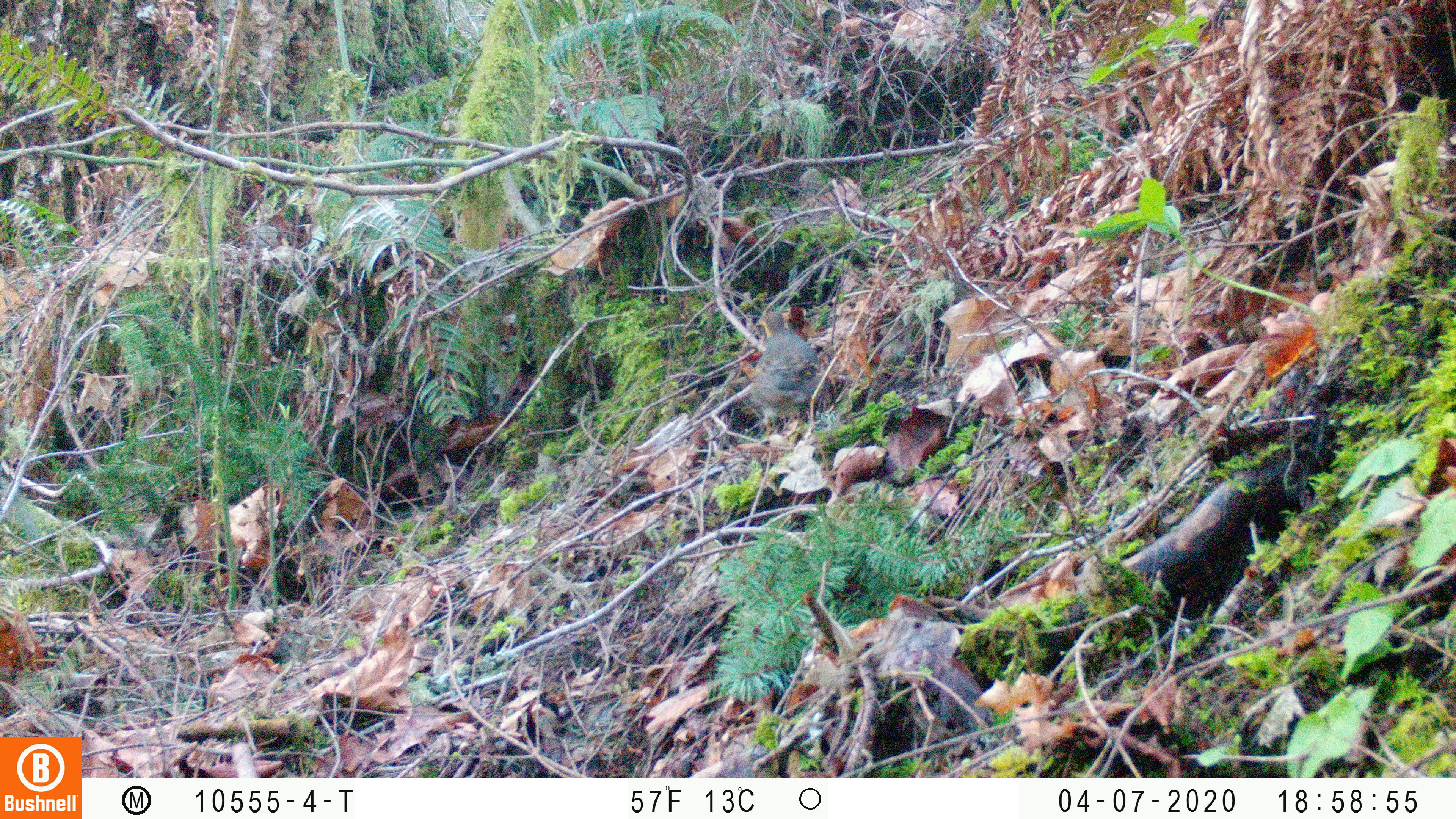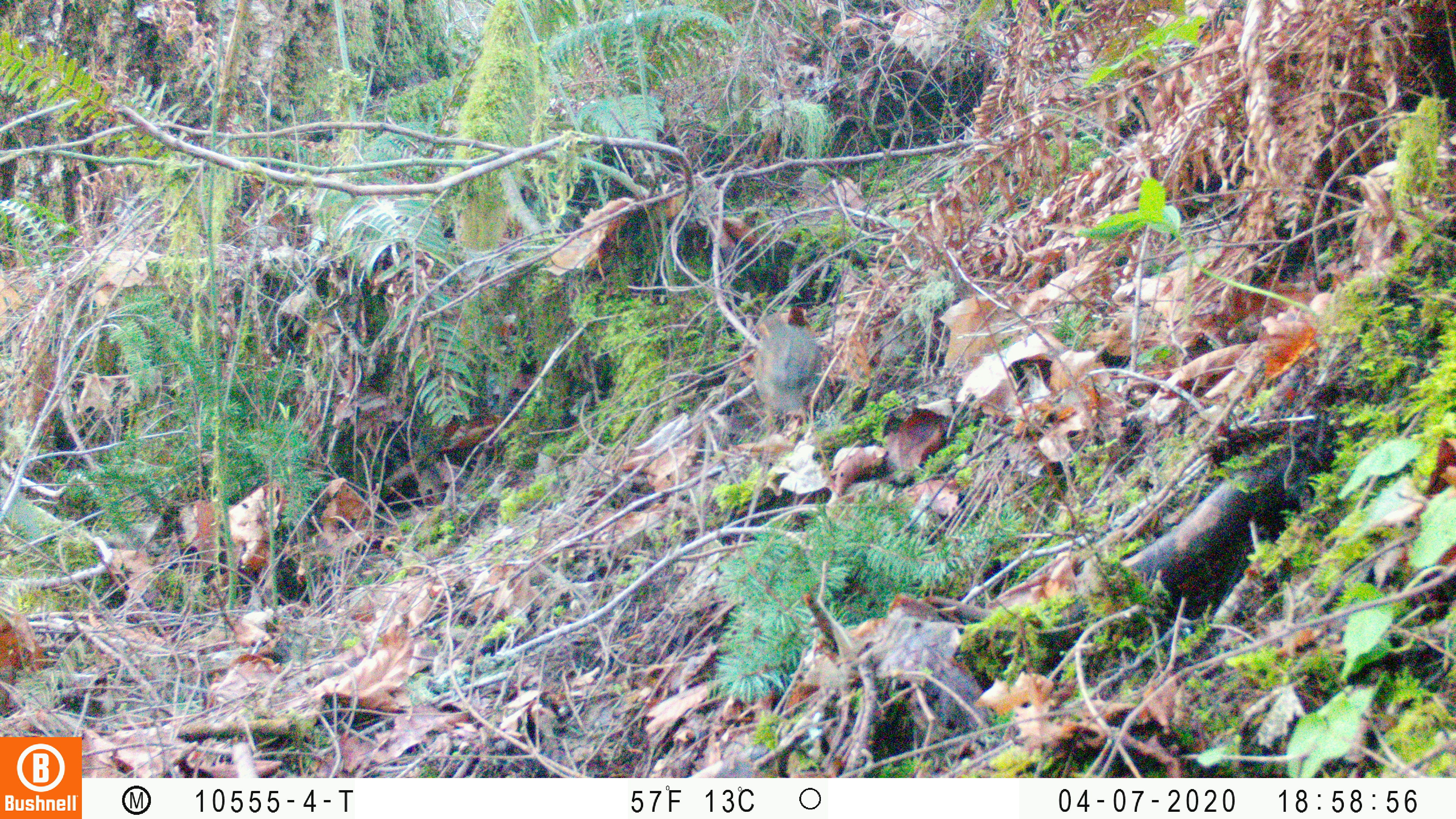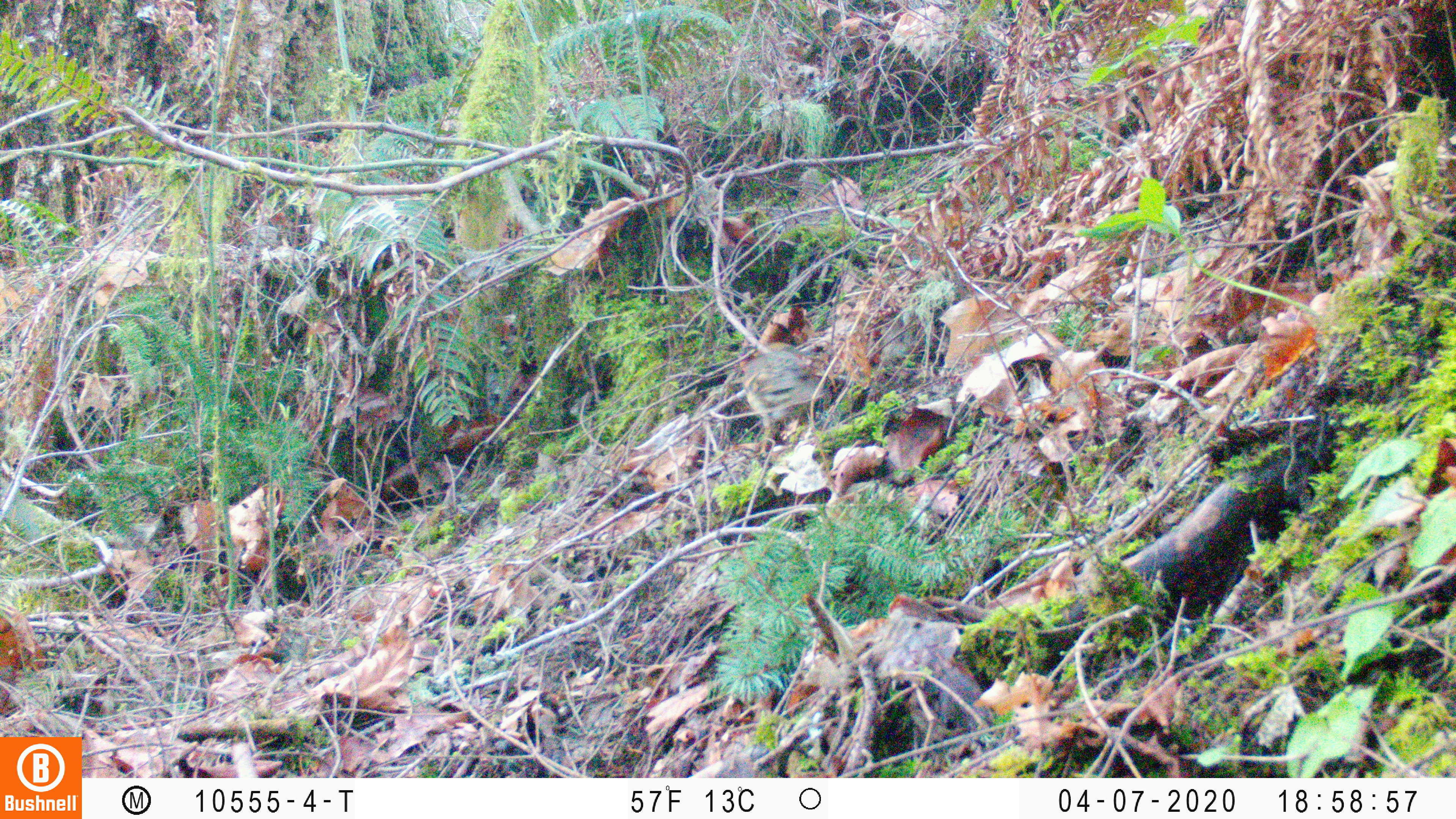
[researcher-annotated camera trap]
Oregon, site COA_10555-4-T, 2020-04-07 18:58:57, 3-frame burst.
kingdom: Animalia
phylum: Chordata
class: Aves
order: Passeriformes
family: Turdidae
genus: Ixoreus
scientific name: Ixoreus naevius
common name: varied thrush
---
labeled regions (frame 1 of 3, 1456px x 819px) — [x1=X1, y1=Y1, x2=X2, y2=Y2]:
varied thrush: [x1=748, y1=308, x2=828, y2=433]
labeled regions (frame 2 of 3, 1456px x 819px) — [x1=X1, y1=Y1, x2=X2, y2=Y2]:
varied thrush: [x1=745, y1=310, x2=822, y2=445]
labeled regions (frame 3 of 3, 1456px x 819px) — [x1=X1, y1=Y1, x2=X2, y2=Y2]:
varied thrush: [x1=743, y1=348, x2=827, y2=448]